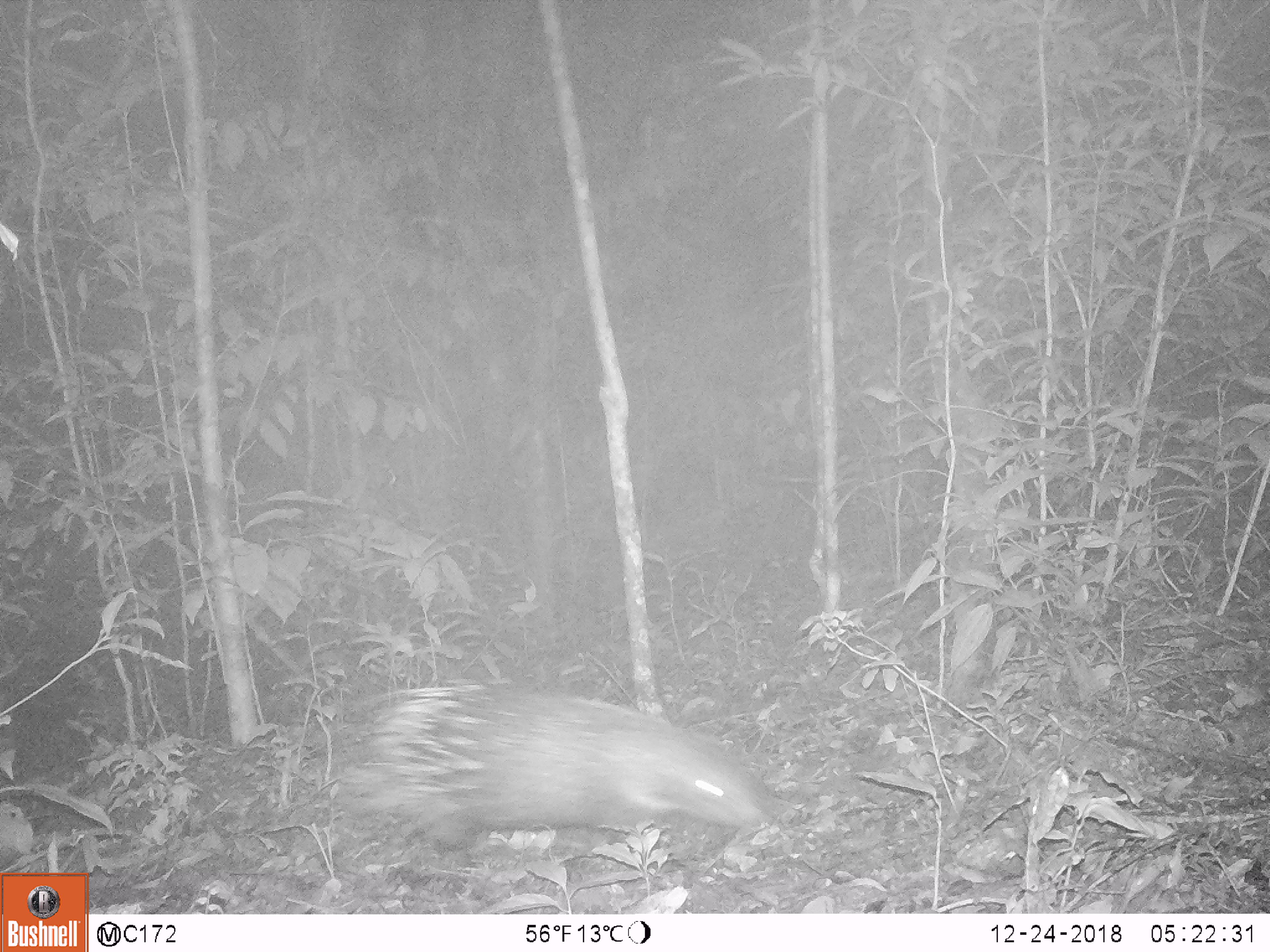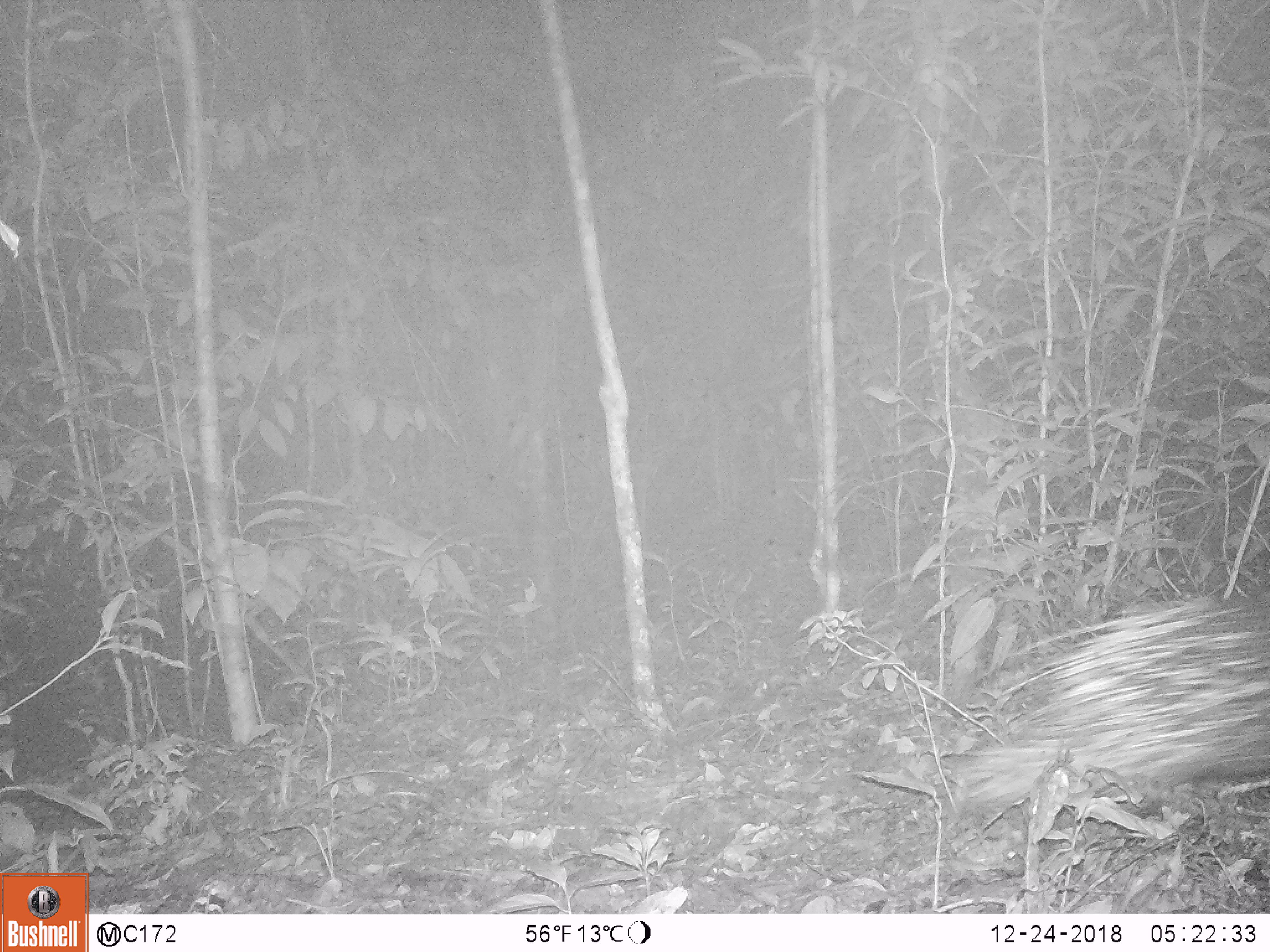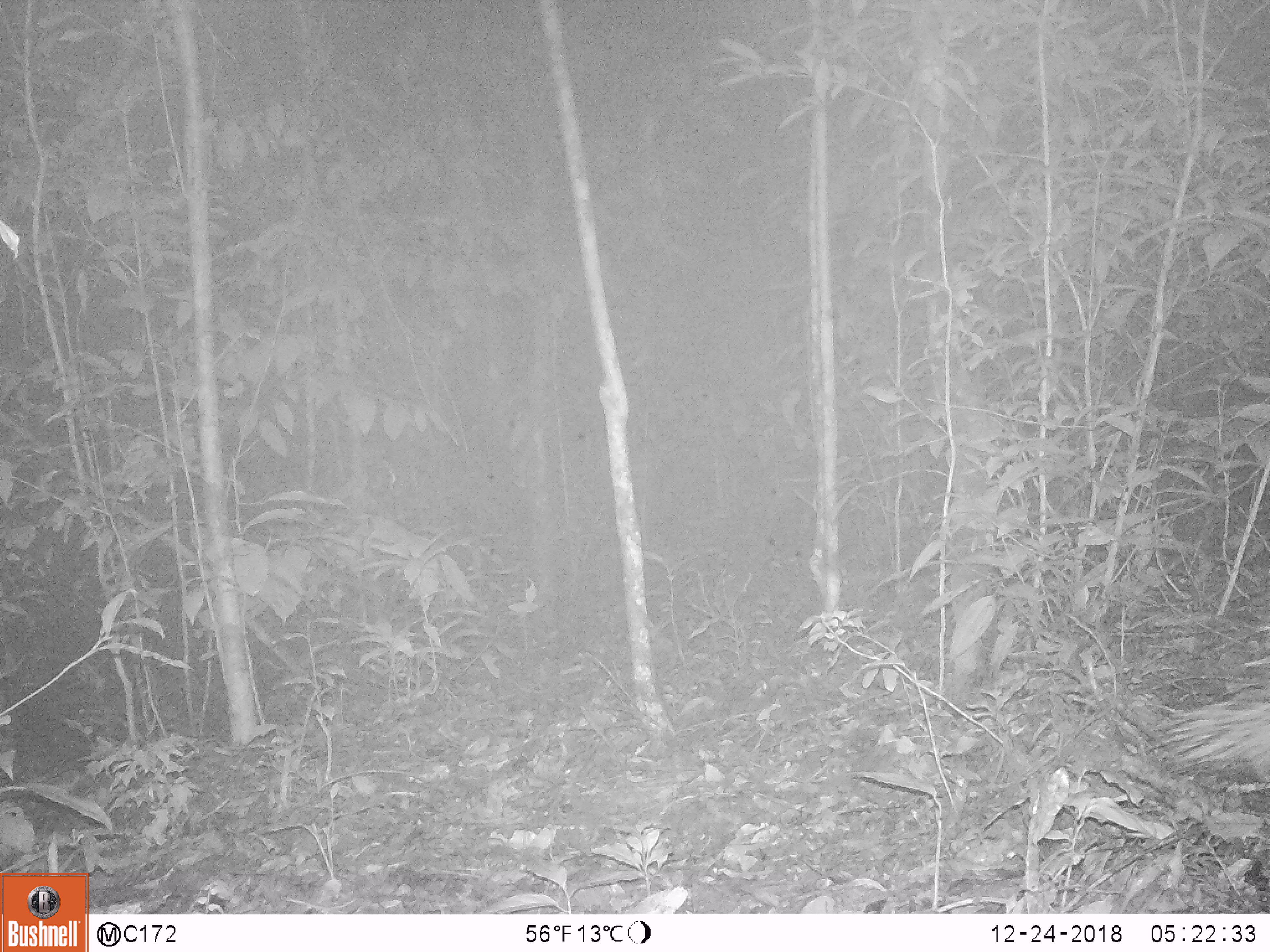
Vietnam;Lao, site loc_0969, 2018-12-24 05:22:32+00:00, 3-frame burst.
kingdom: Animalia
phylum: Chordata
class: Mammalia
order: Rodentia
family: Hystricidae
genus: Hystrix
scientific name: Hystrix brachyura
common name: malayan porcupine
Malayan porcupine (Hystrix brachyura). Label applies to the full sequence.